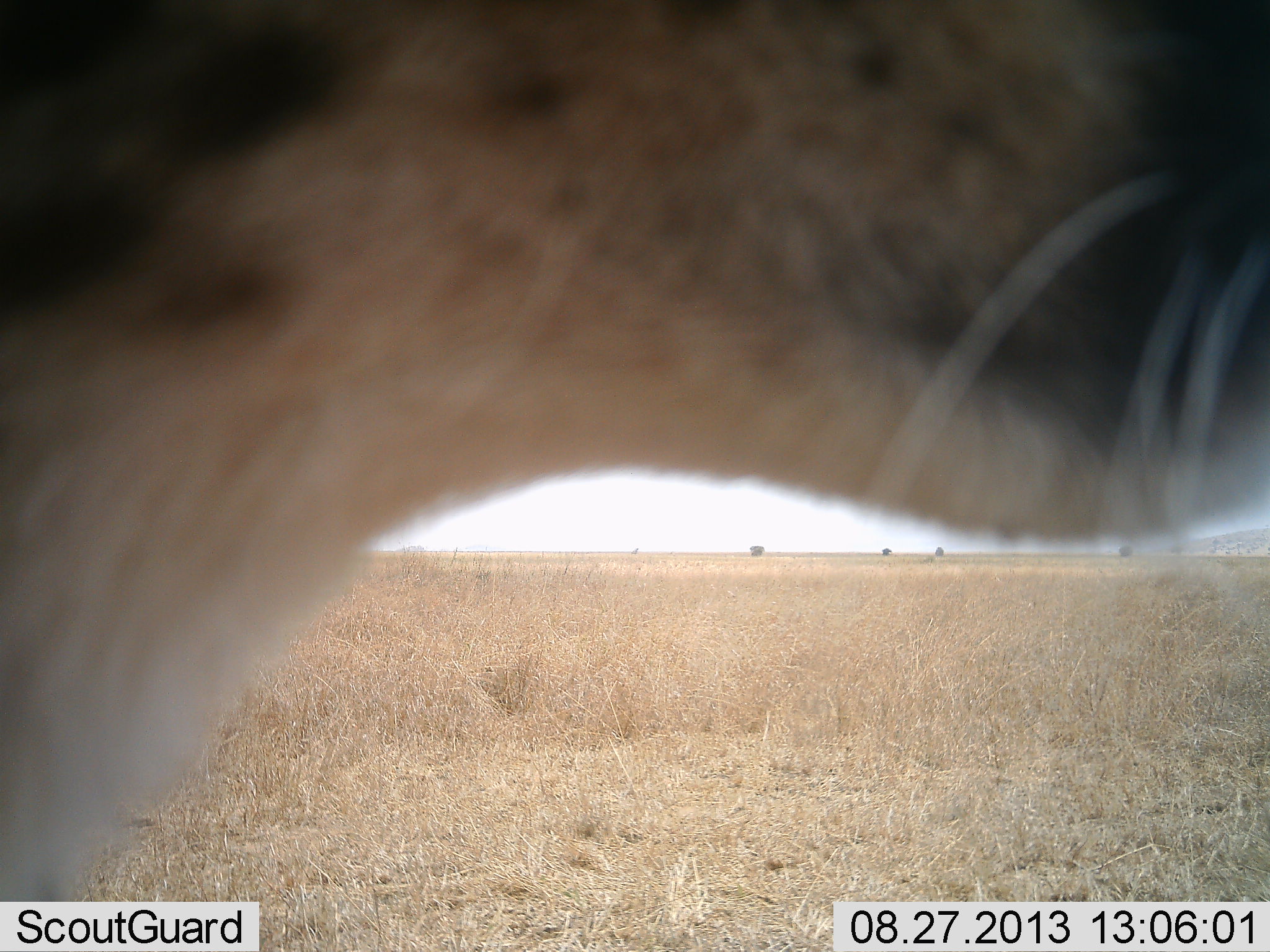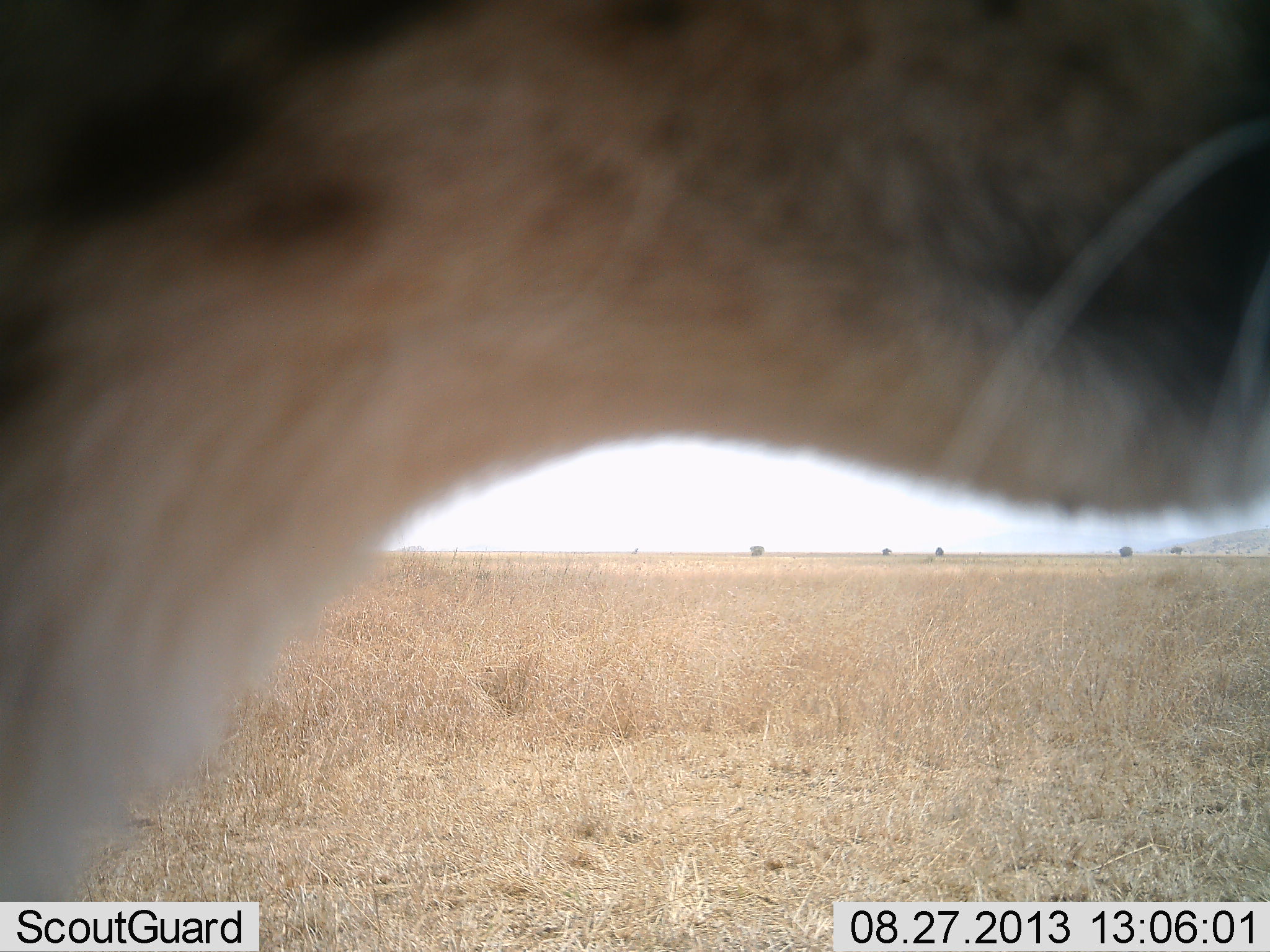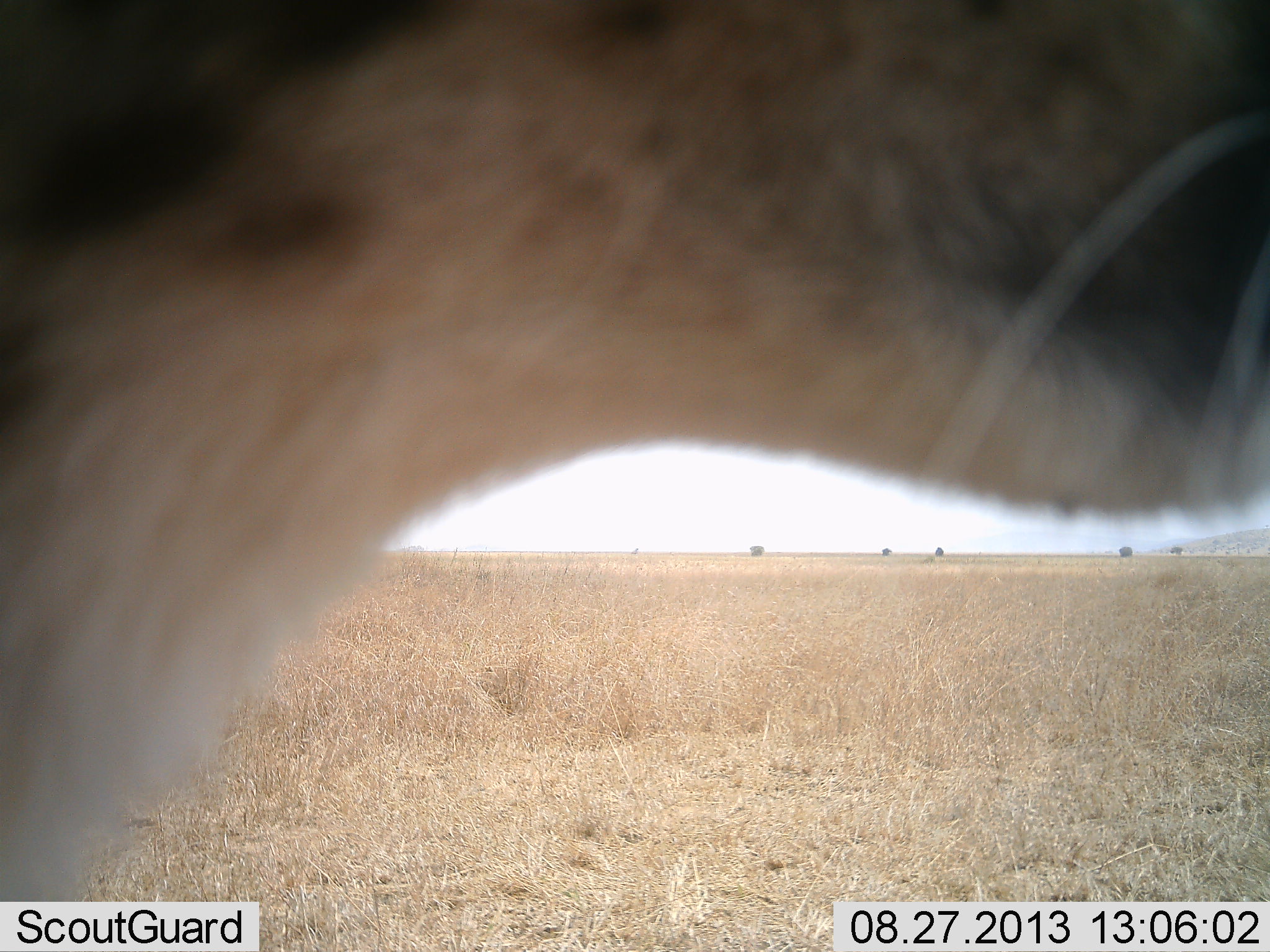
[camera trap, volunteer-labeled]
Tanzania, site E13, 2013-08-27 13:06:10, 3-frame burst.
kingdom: Animalia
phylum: Chordata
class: Mammalia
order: Carnivora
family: Felidae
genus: Acinonyx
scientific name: Acinonyx jubatus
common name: cheetah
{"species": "cheetah (Acinonyx jubatus)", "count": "1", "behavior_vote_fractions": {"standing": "100%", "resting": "0%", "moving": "0%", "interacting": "0%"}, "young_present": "0%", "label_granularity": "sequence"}